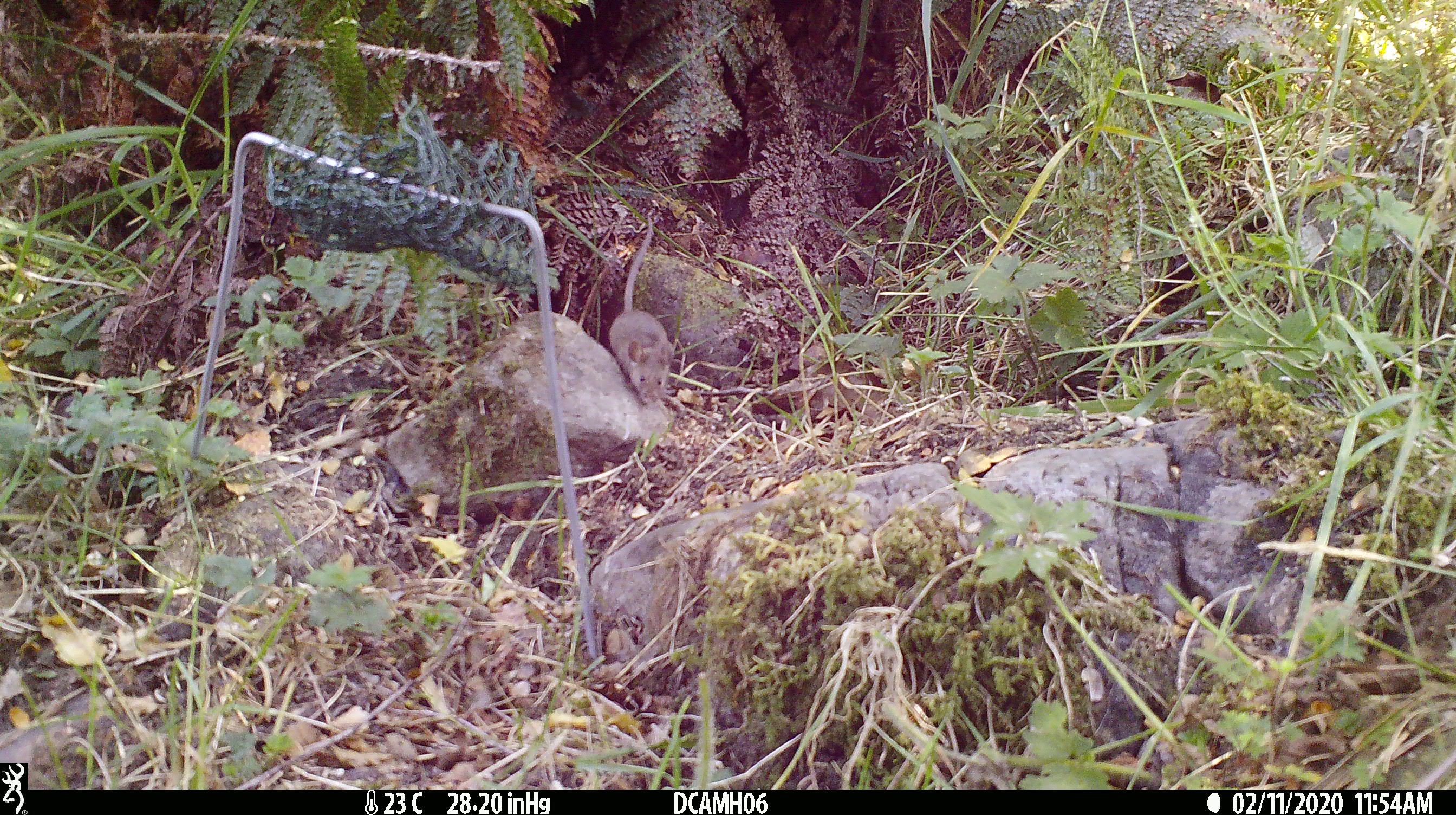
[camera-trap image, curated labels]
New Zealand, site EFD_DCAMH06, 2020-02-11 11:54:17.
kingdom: Animalia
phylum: Chordata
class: Mammalia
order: Rodentia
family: Muridae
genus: Mus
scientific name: Mus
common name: mouse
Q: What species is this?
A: Mouse (Mus).